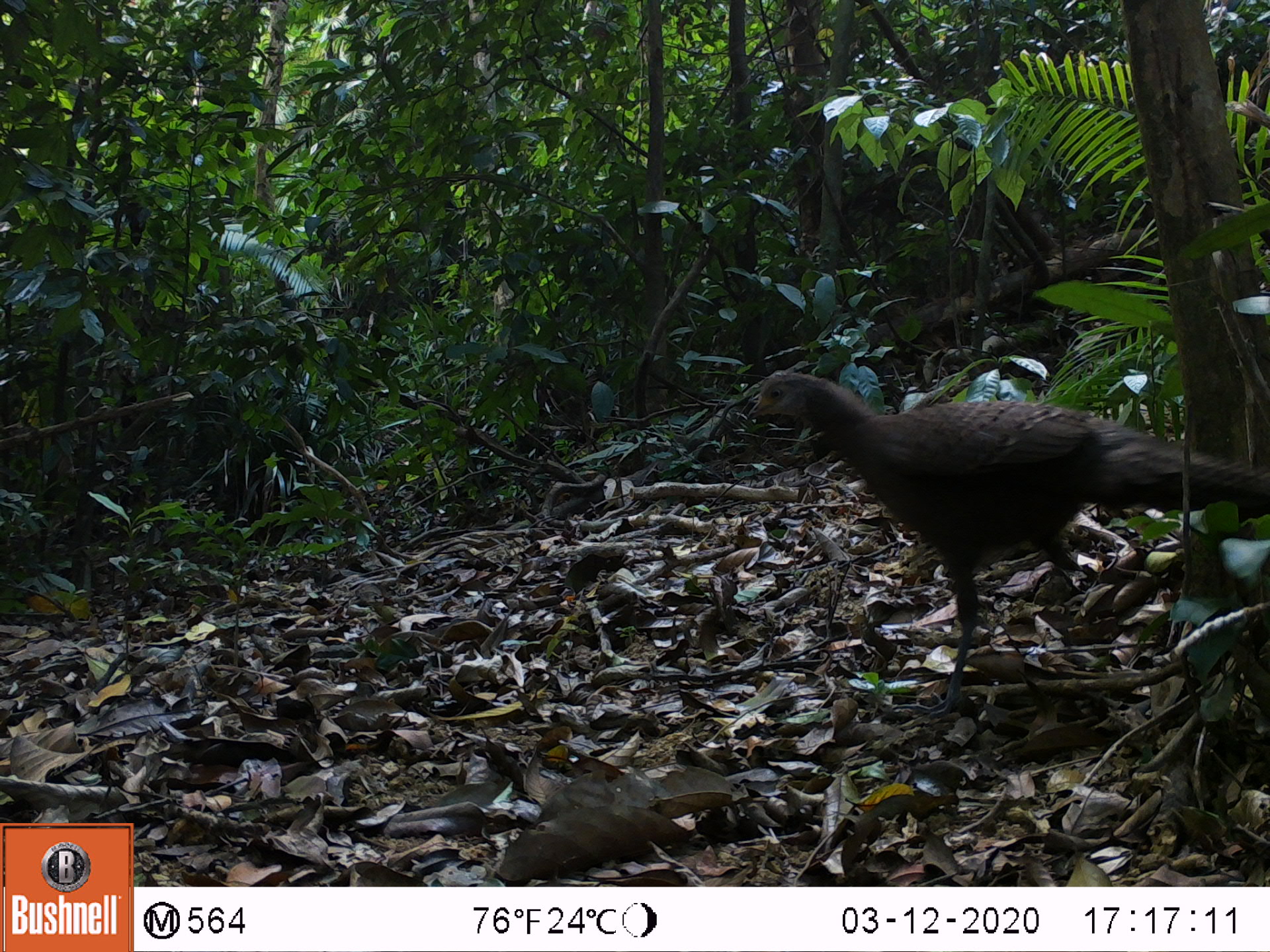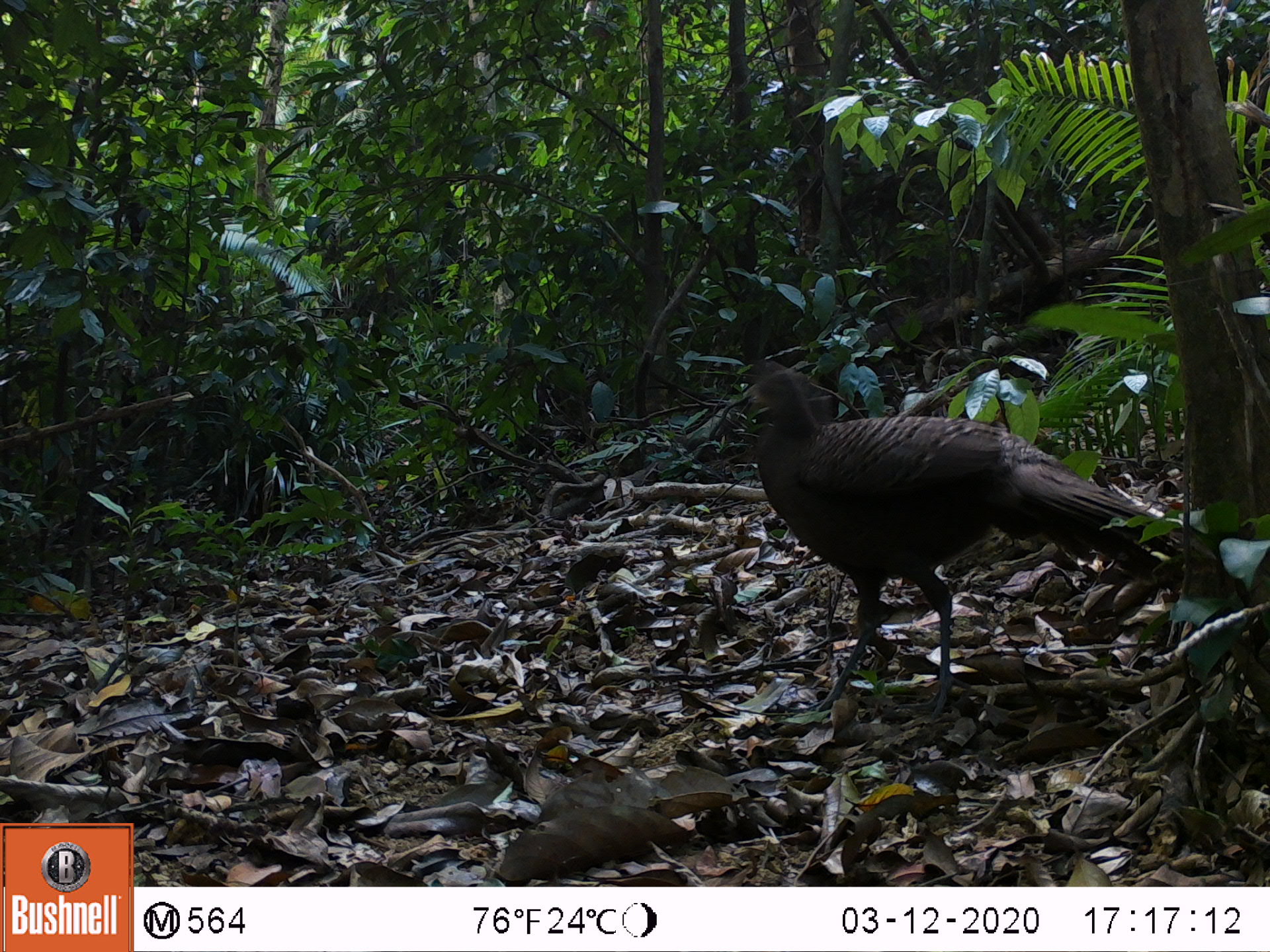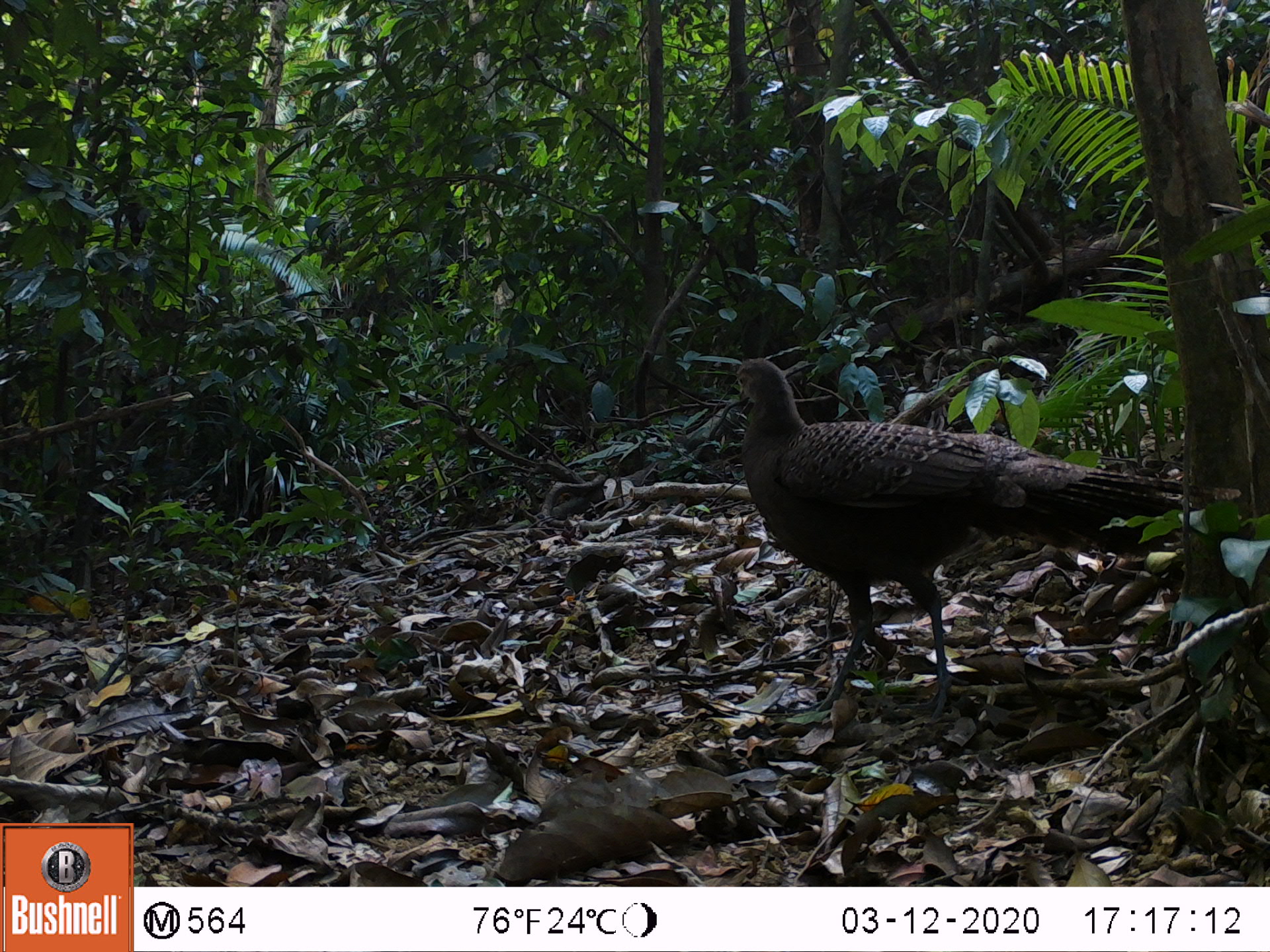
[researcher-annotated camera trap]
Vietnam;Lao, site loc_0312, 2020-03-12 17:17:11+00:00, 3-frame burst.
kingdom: Animalia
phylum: Chordata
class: Aves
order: Galliformes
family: Phasianidae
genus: Polyplectron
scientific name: Polyplectron bicalcaratum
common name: gray peacock-pheasant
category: grey peacock pheasant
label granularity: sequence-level